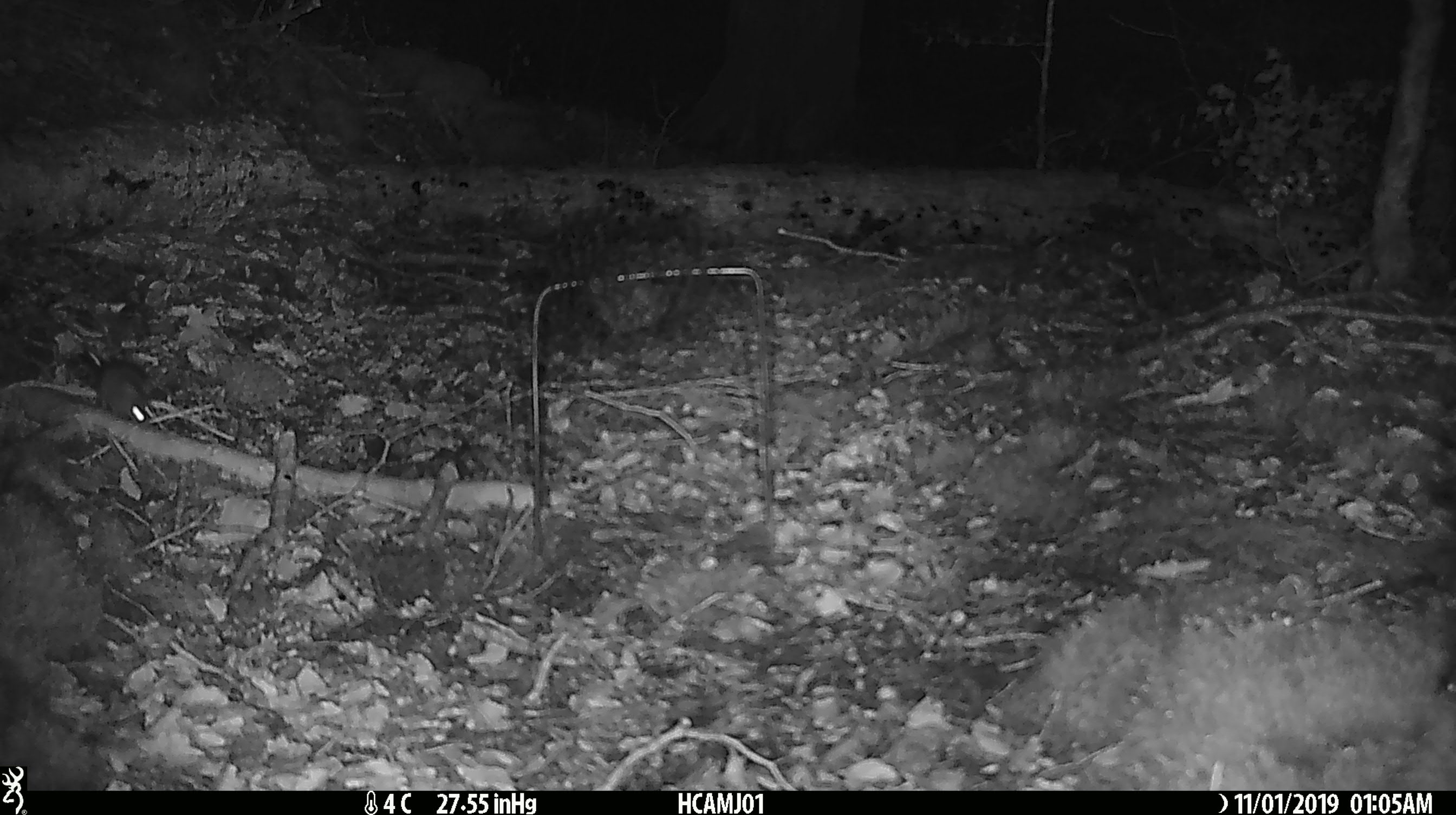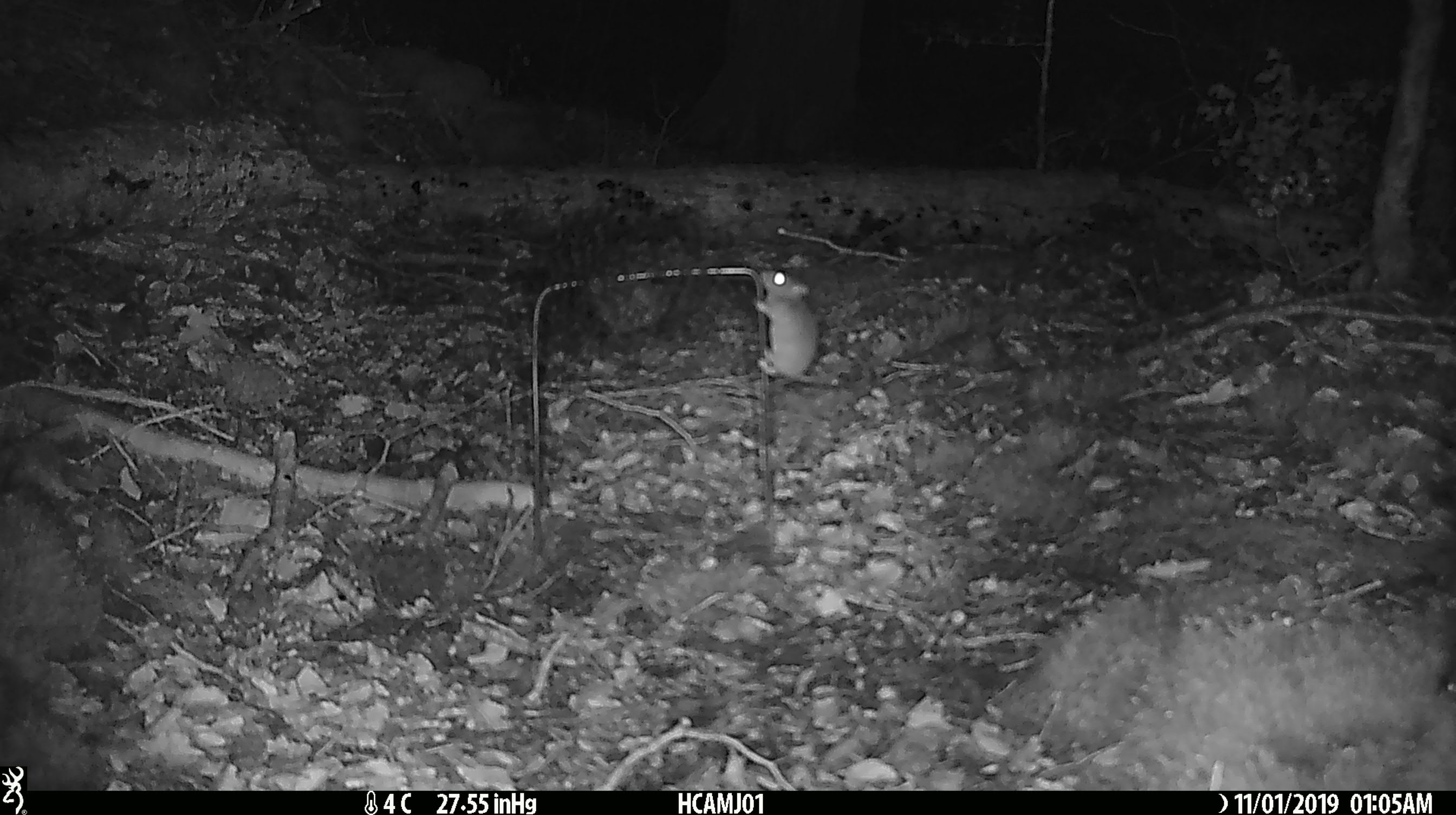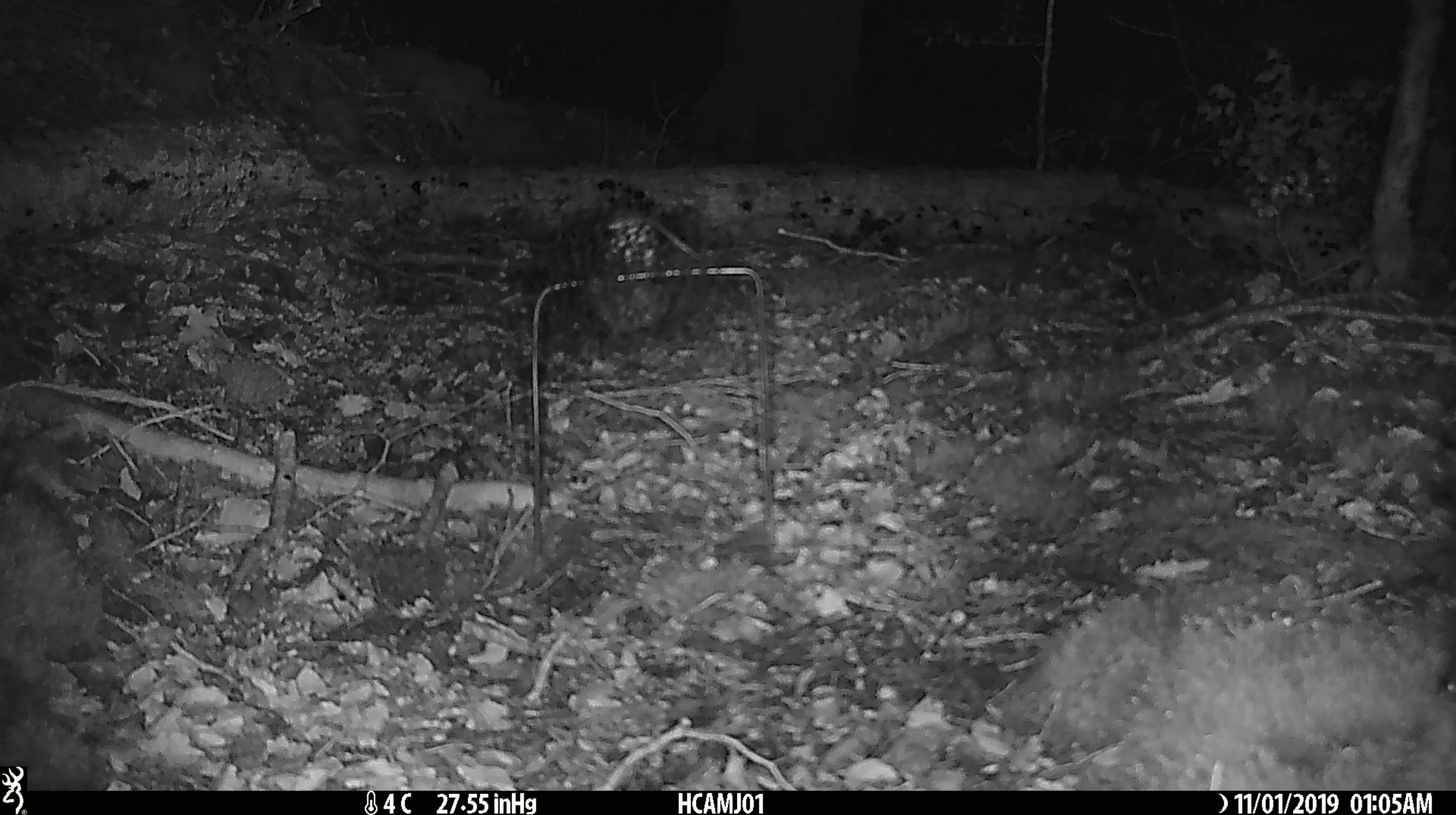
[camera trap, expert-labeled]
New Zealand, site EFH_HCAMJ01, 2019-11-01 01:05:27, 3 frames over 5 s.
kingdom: Animalia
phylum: Chordata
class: Mammalia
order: Rodentia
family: Muridae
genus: Mus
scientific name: Mus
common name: mouse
Mouse (Mus).